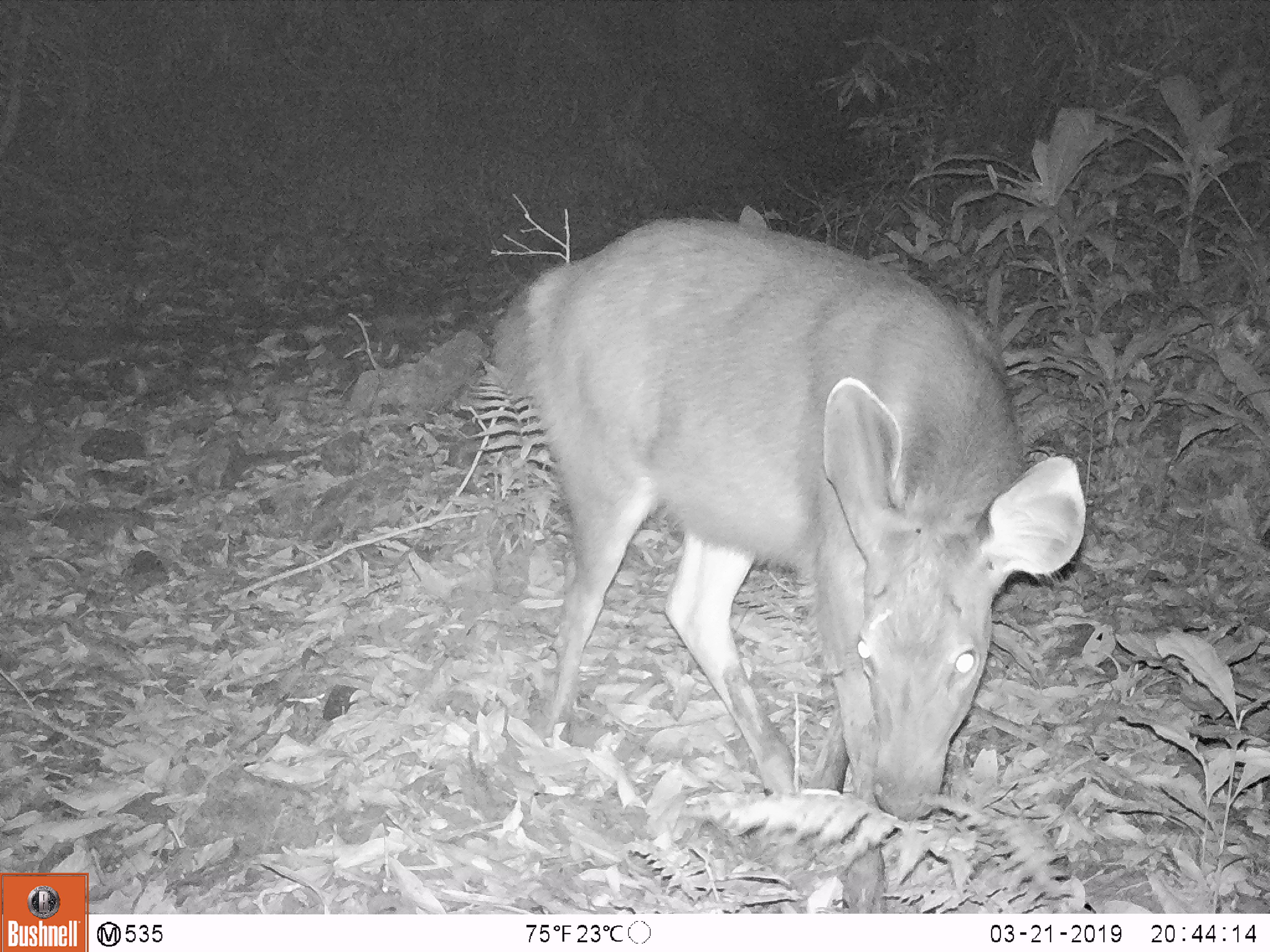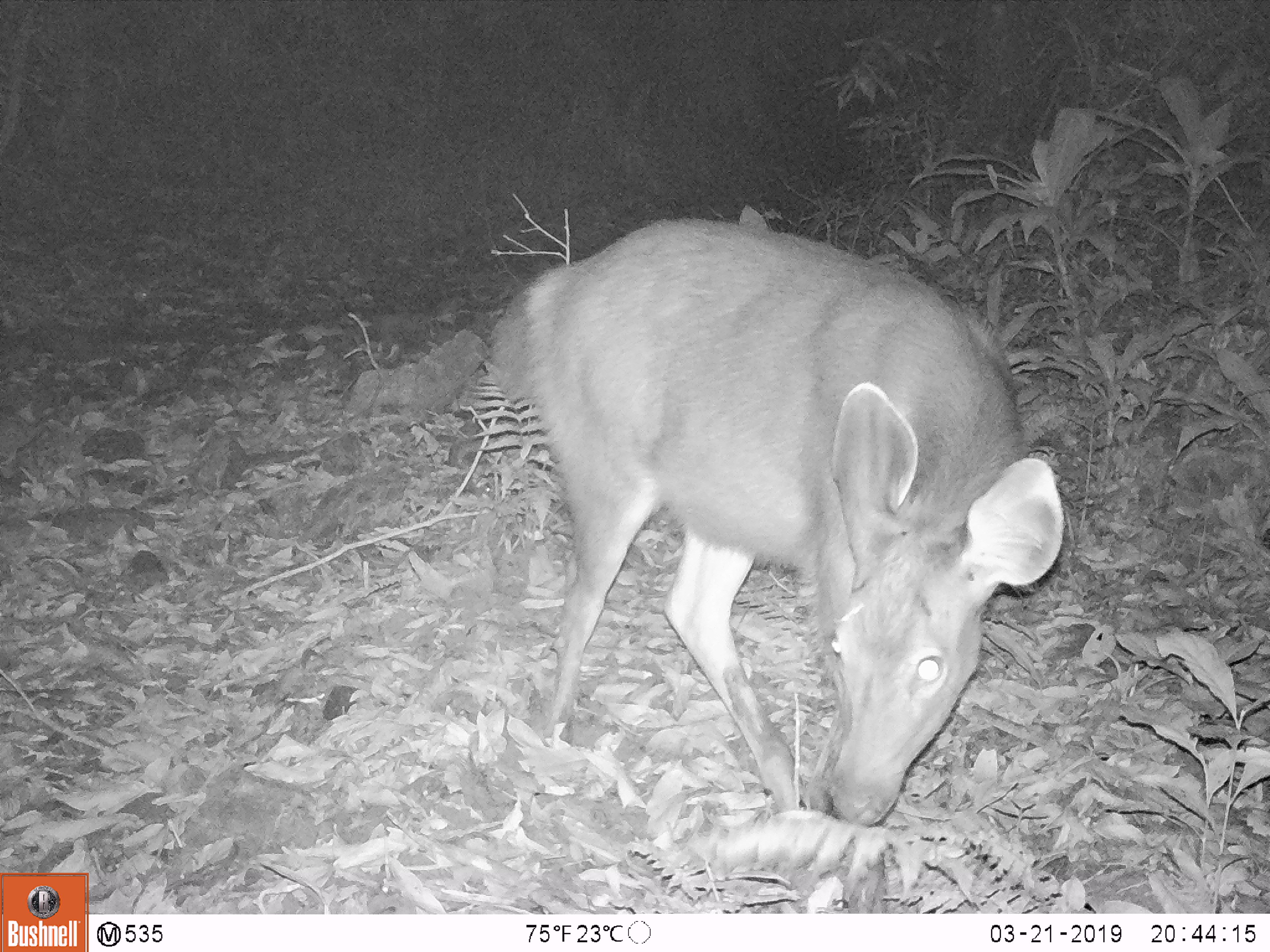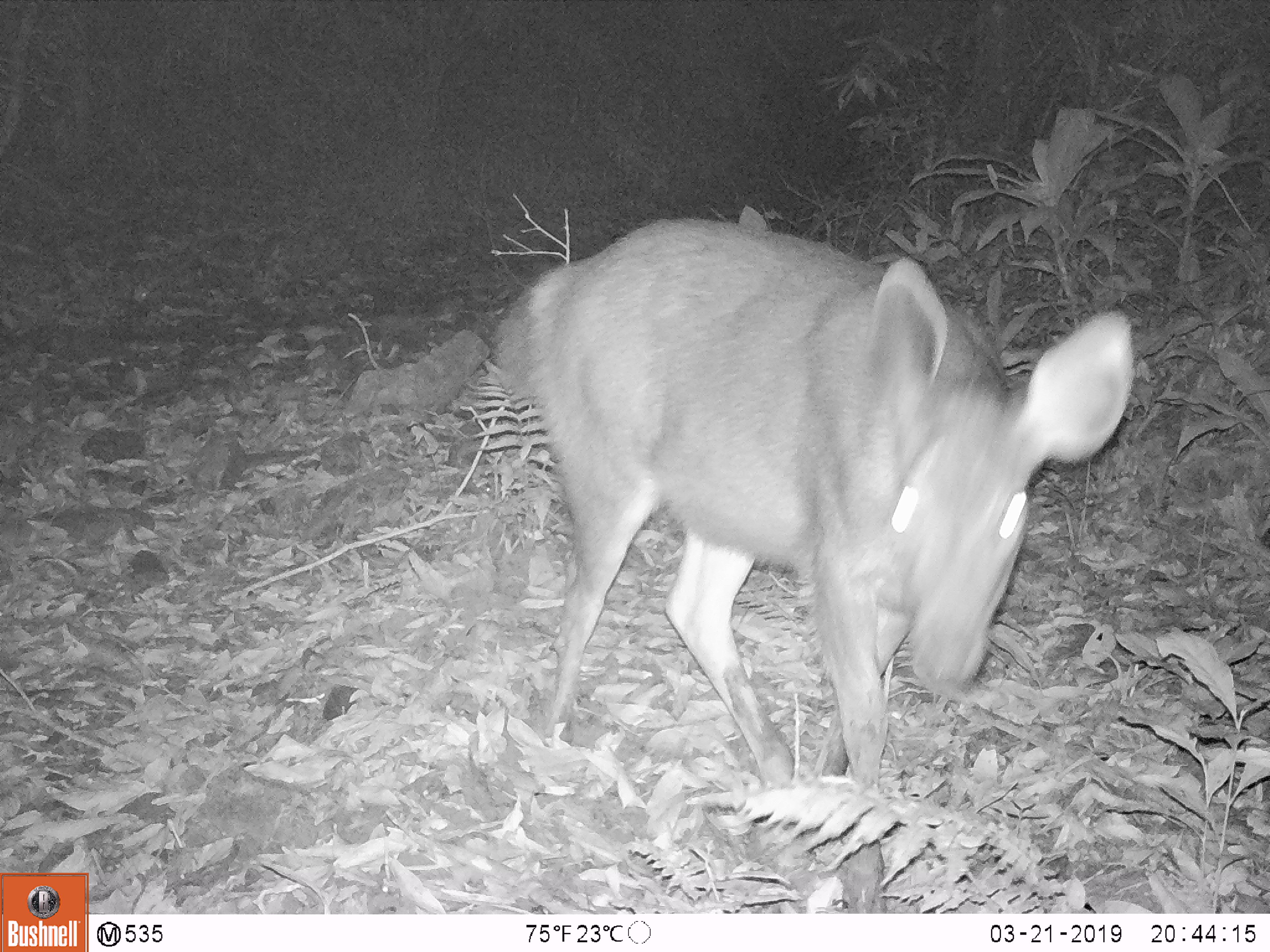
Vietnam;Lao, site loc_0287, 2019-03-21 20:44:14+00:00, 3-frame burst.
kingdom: Animalia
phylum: Chordata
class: Mammalia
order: Artiodactyla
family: Cervidae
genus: Rusa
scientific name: Rusa unicolor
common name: sambar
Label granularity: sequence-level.